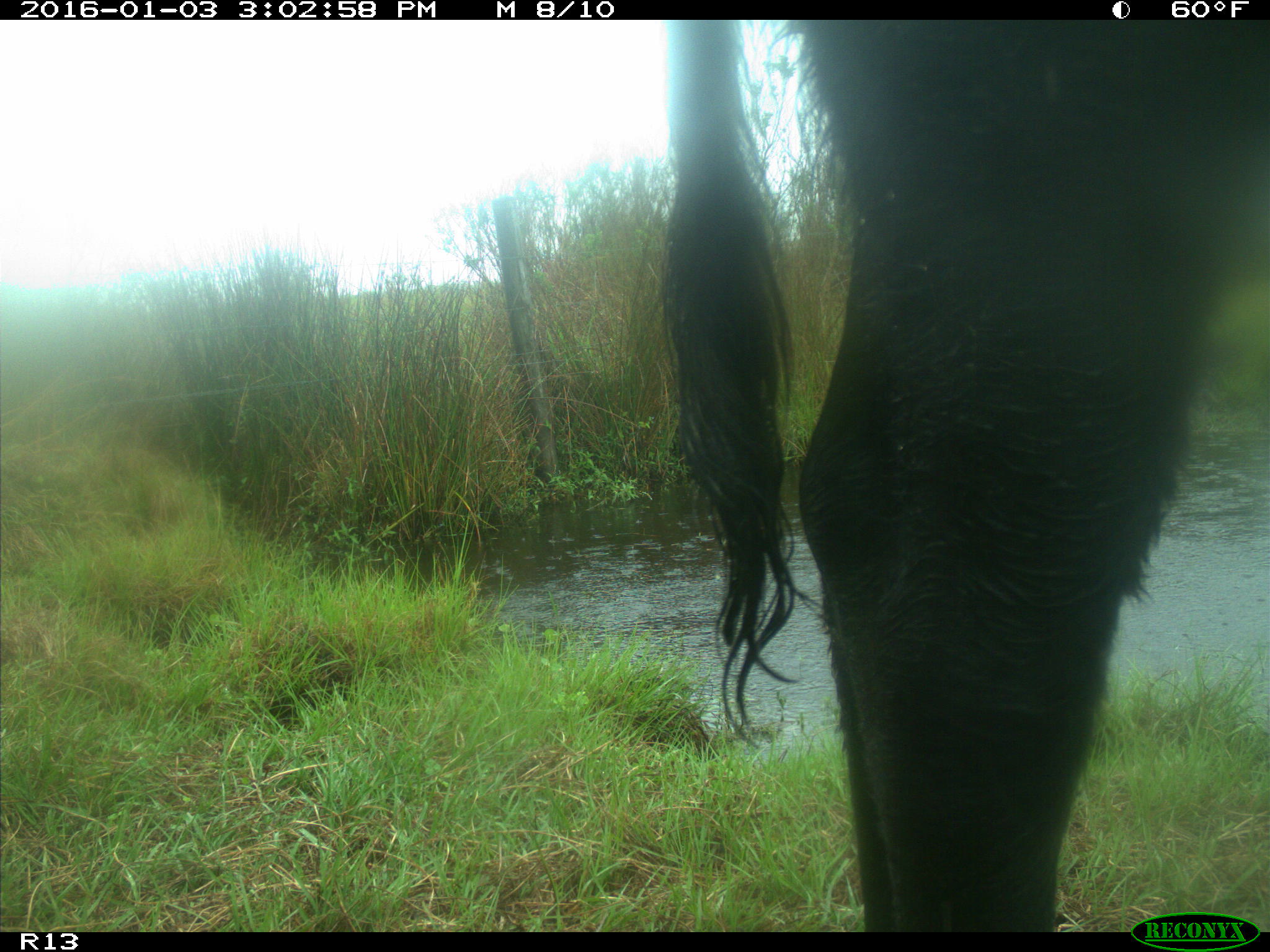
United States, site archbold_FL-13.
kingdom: Animalia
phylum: Chordata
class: Mammalia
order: Artiodactyla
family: Bovidae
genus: Bos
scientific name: Bos taurus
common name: domestic cow